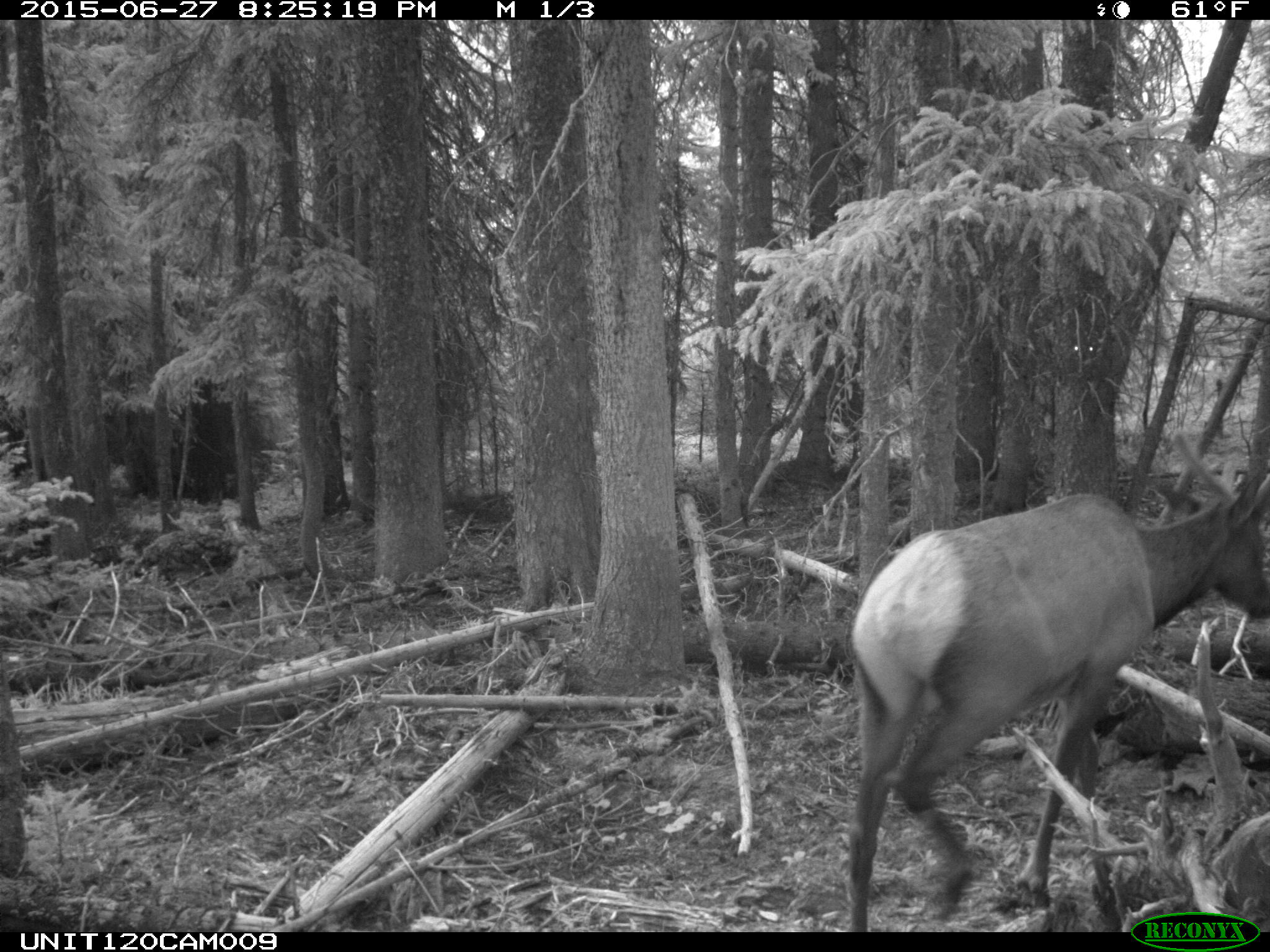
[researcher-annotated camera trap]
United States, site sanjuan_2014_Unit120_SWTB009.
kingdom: Animalia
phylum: Chordata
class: Mammalia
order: Artiodactyla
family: Cervidae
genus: Cervus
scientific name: Cervus elaphus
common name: red deer